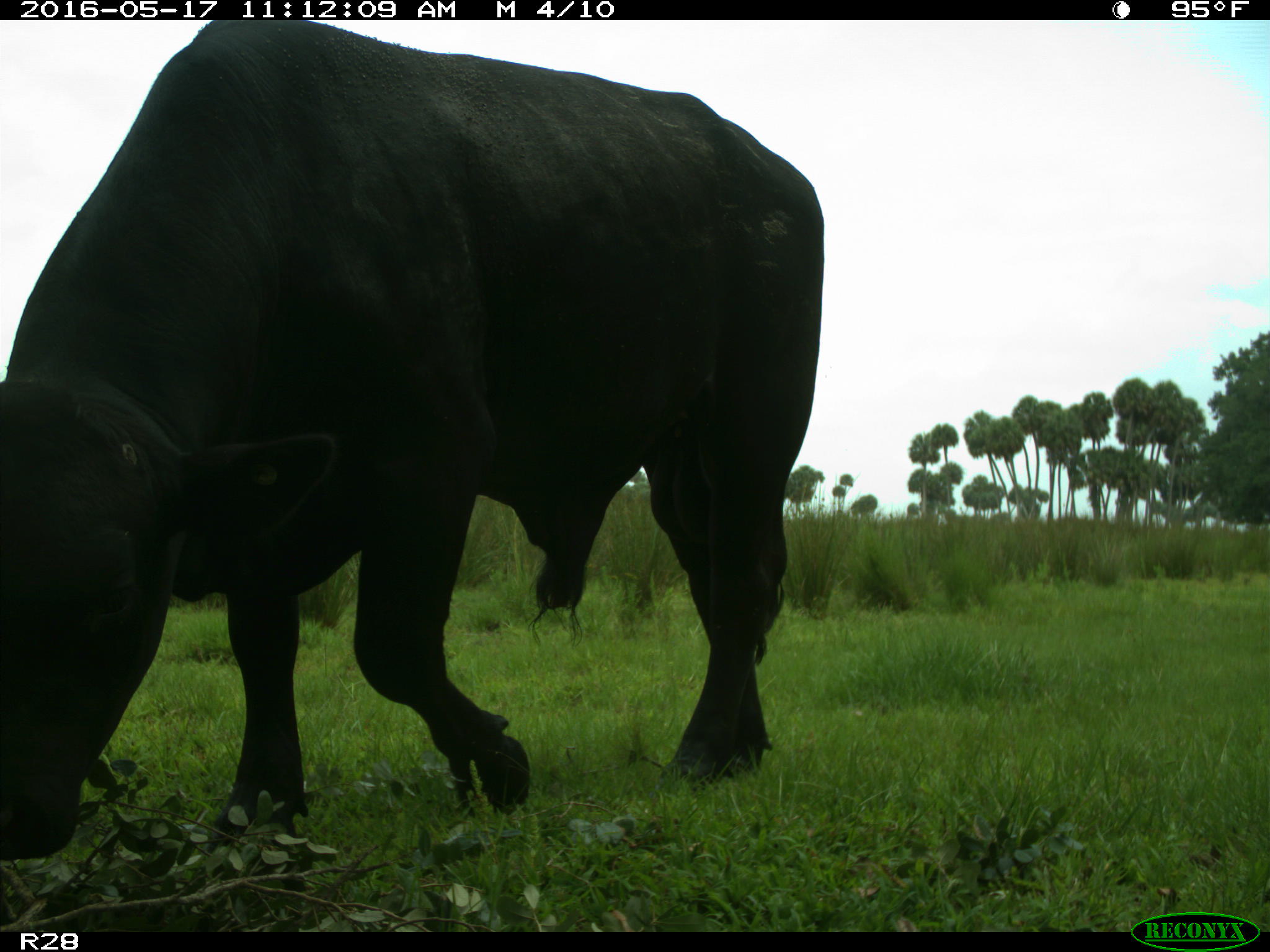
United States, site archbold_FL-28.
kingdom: Animalia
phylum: Chordata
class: Mammalia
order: Artiodactyla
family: Bovidae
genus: Bos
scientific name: Bos taurus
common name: domestic cow